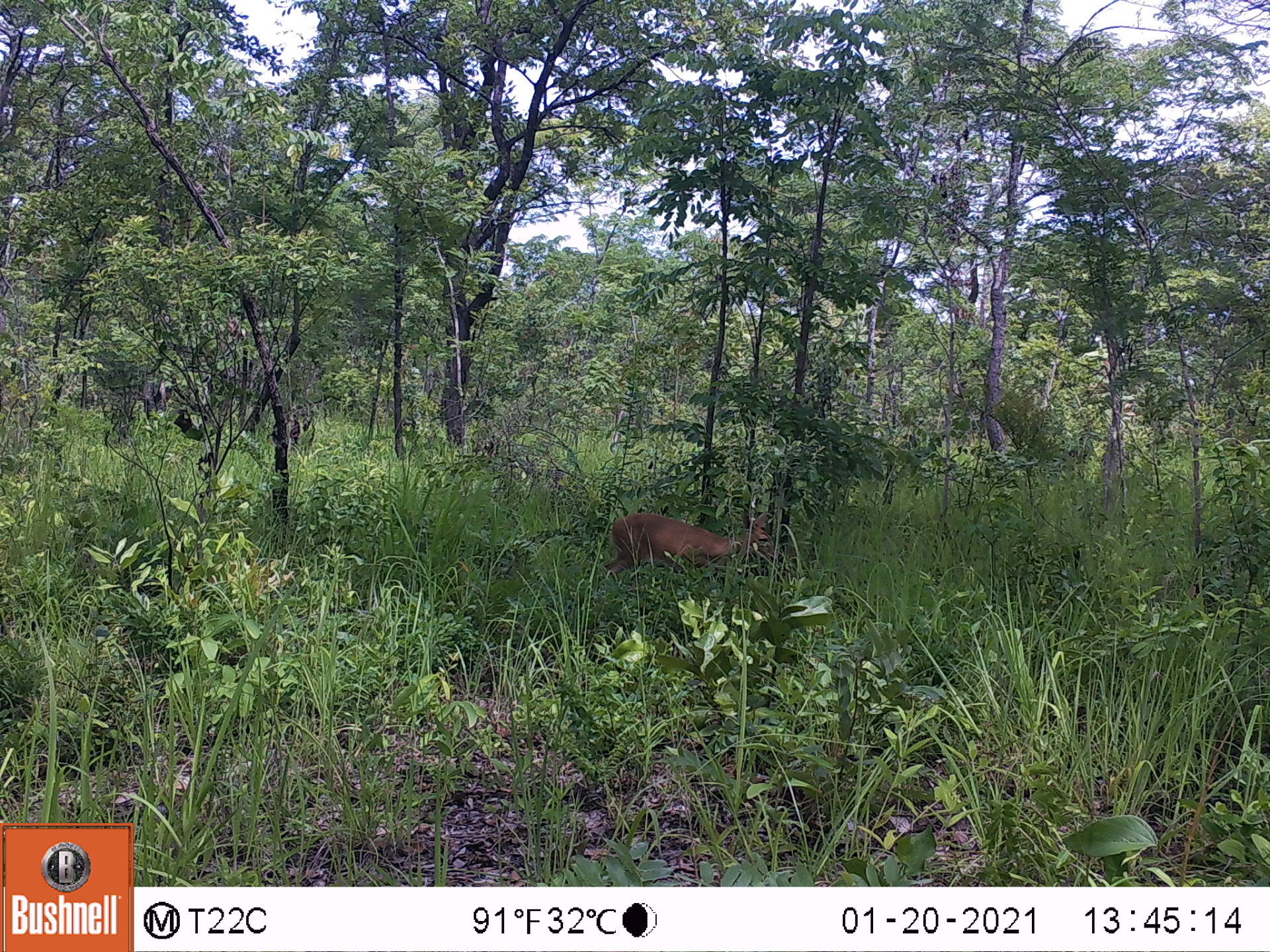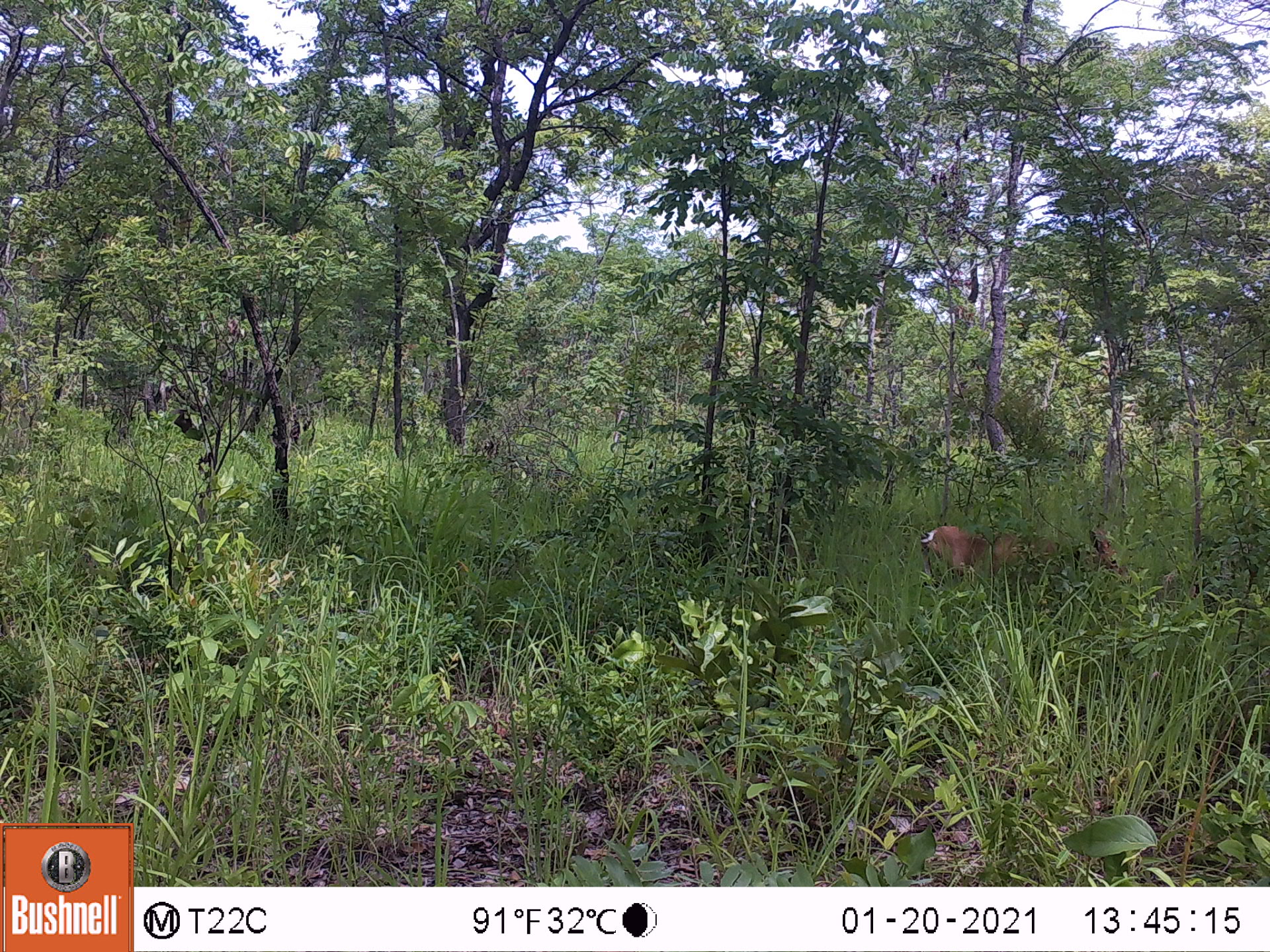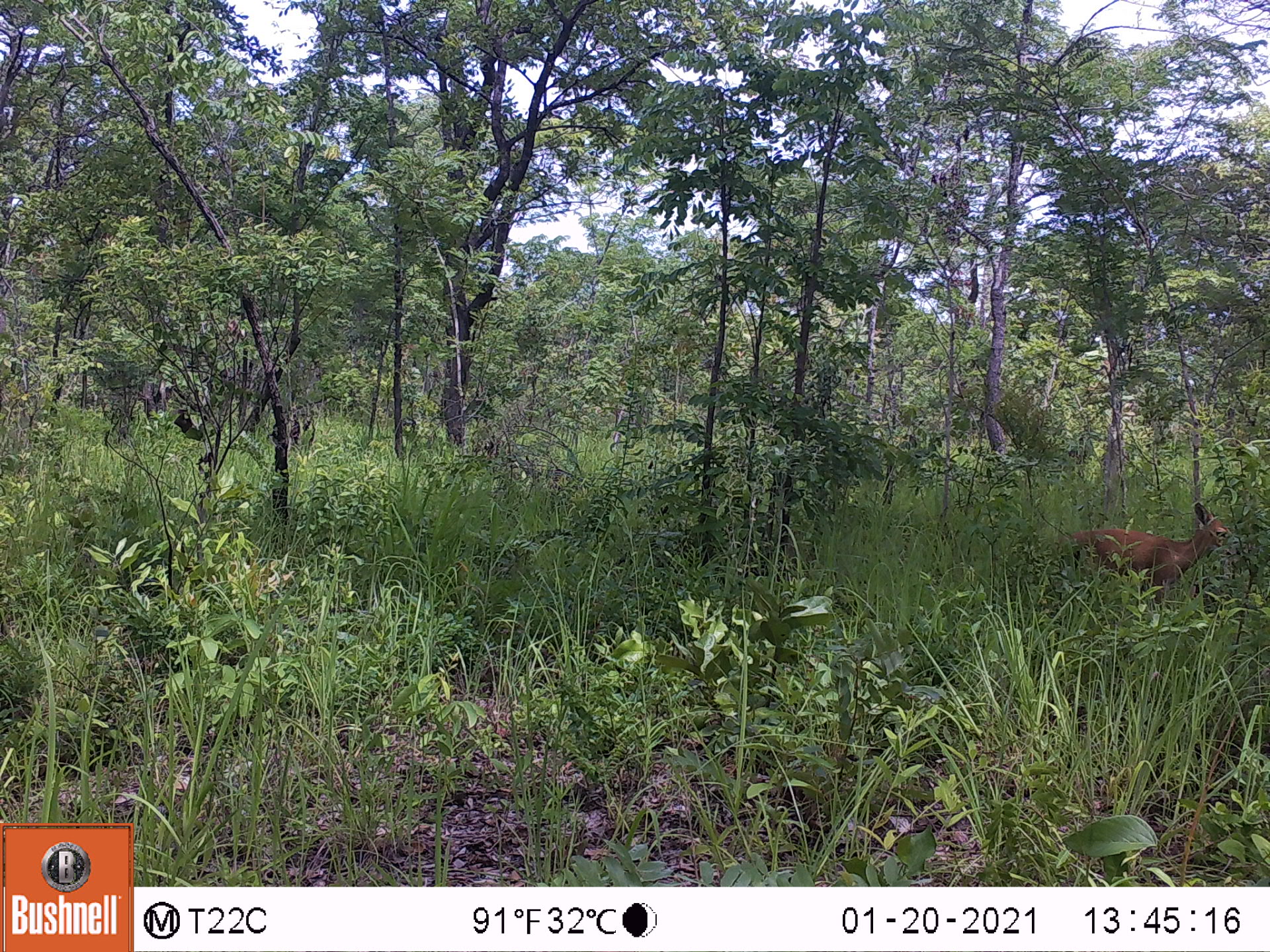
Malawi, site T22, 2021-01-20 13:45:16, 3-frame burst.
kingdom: Animalia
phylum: Chordata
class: Mammalia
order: Artiodactyla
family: Bovidae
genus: Sylvicapra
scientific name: Sylvicapra grimmia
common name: common duiker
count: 1